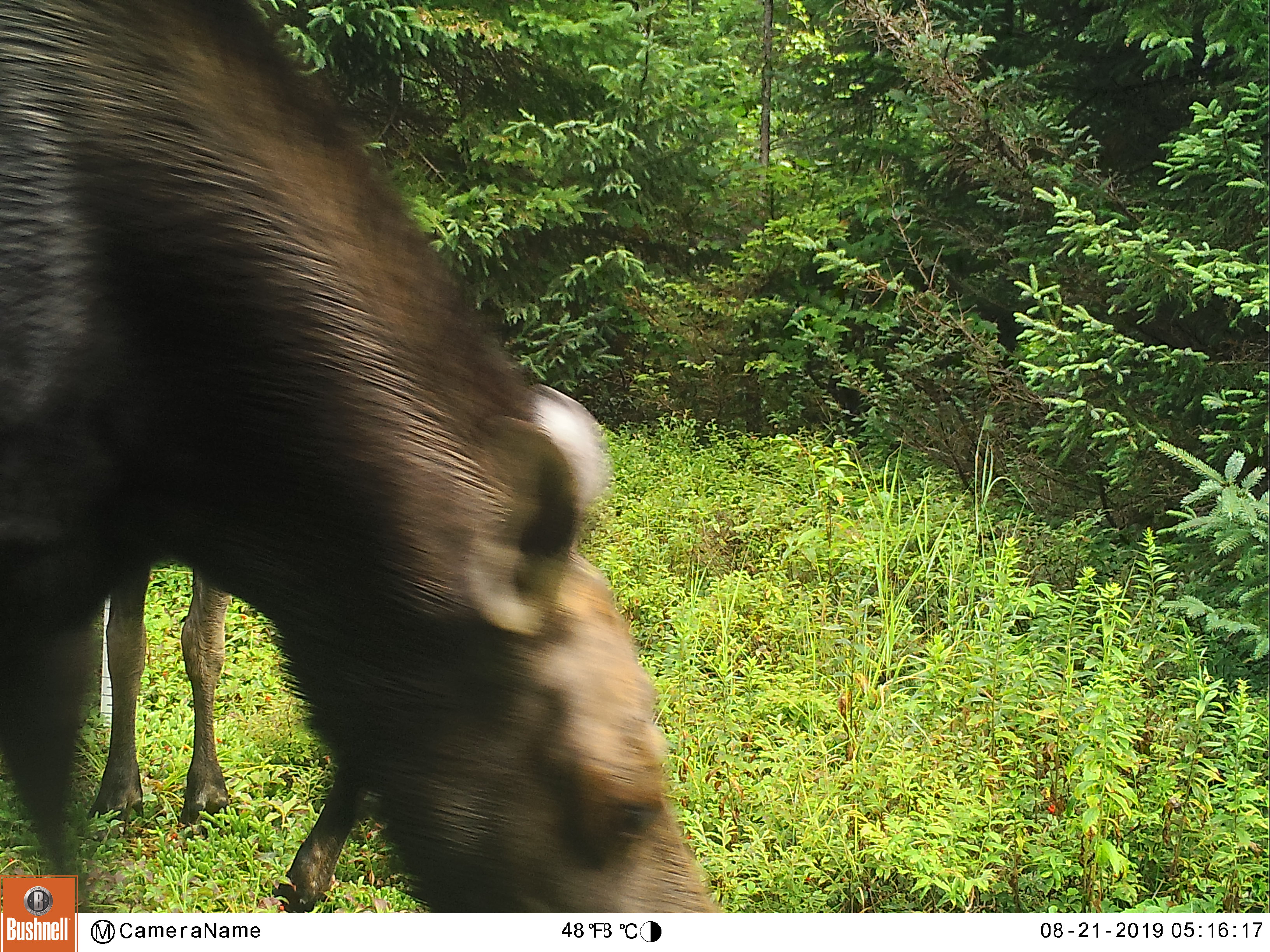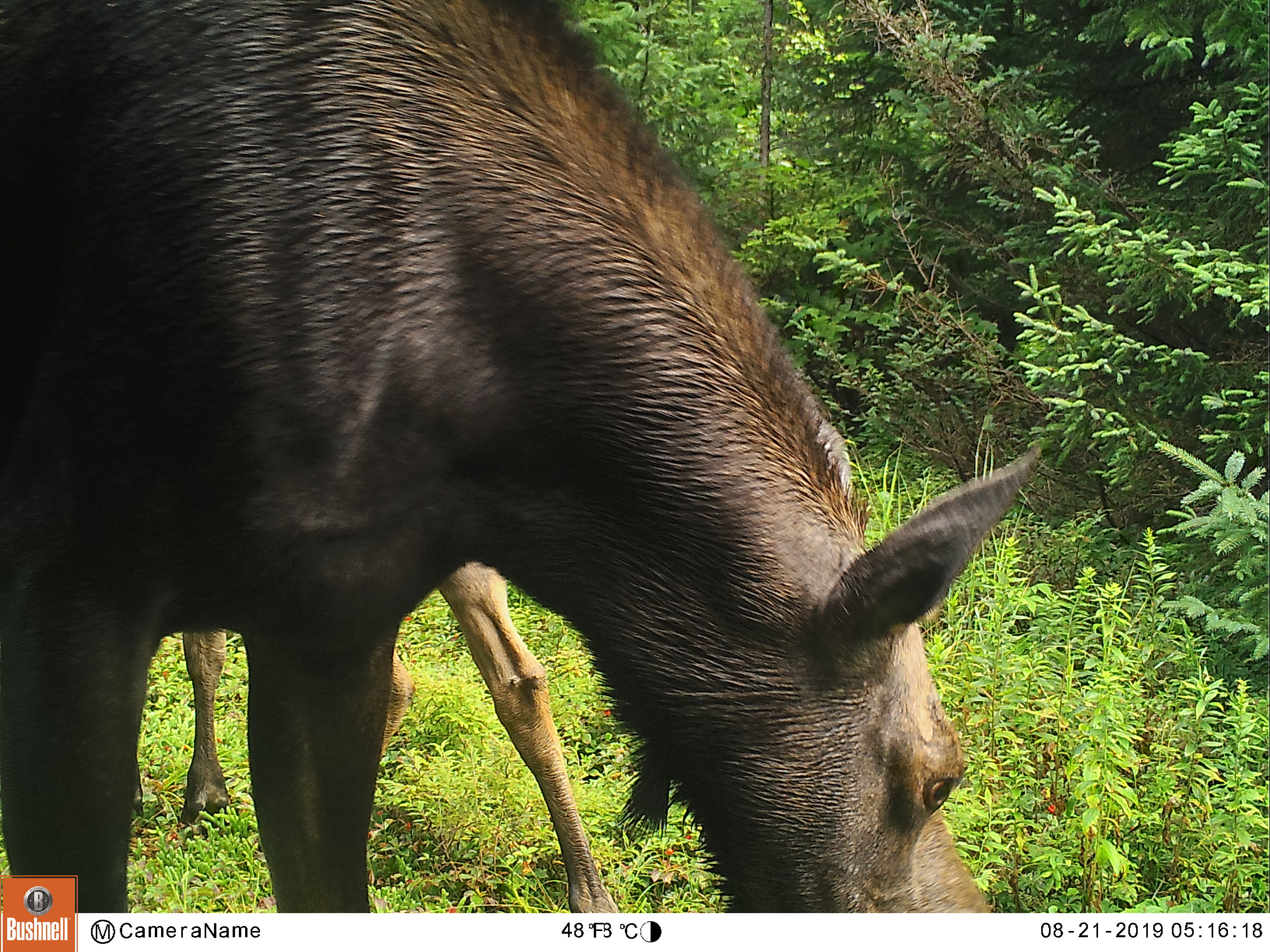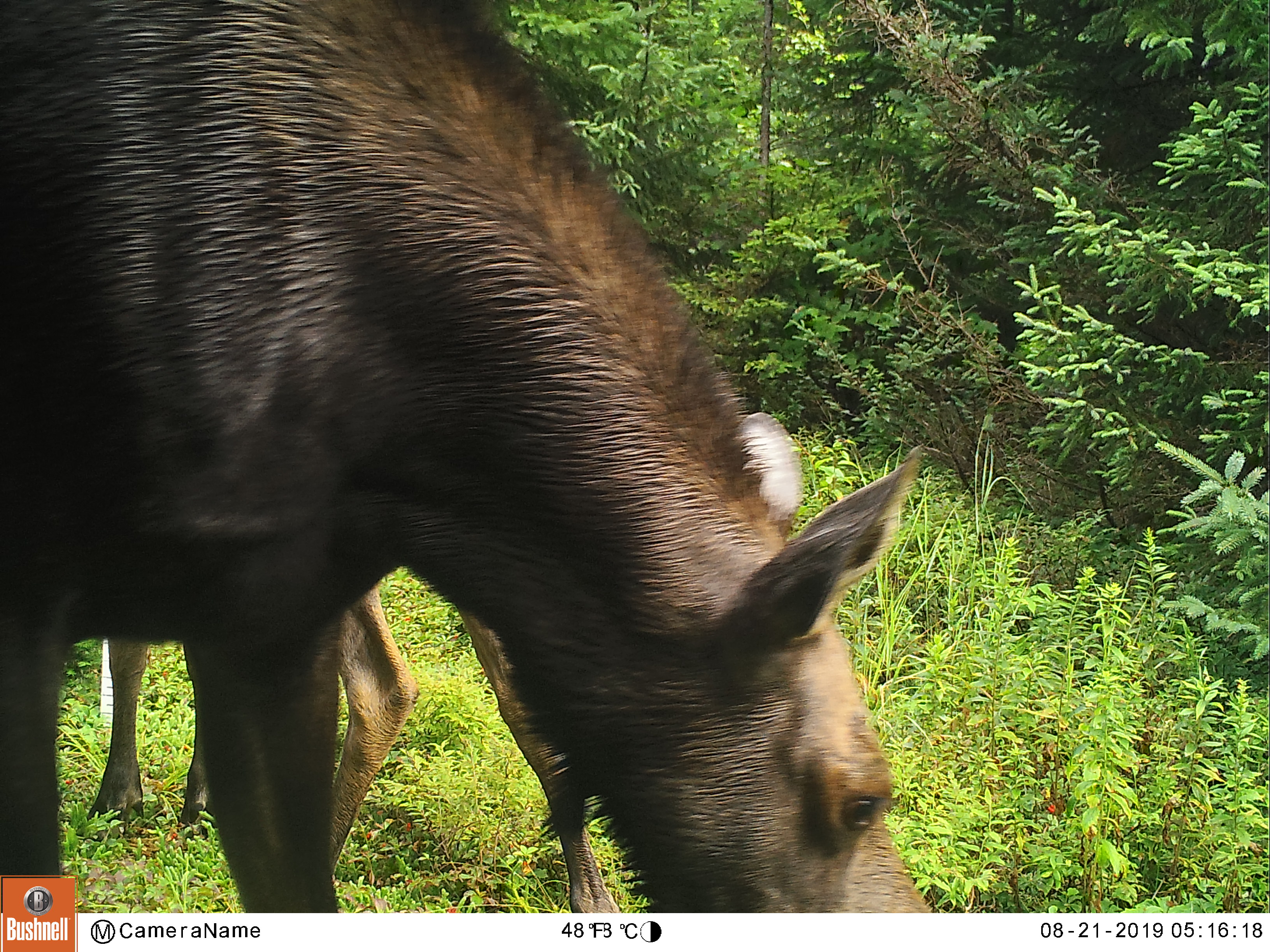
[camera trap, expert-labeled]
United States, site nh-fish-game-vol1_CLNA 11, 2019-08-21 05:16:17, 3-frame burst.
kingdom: Animalia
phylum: Chordata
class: Mammalia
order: Artiodactyla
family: Cervidae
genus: Alces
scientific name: Alces alces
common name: moose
Moose (Alces alces).